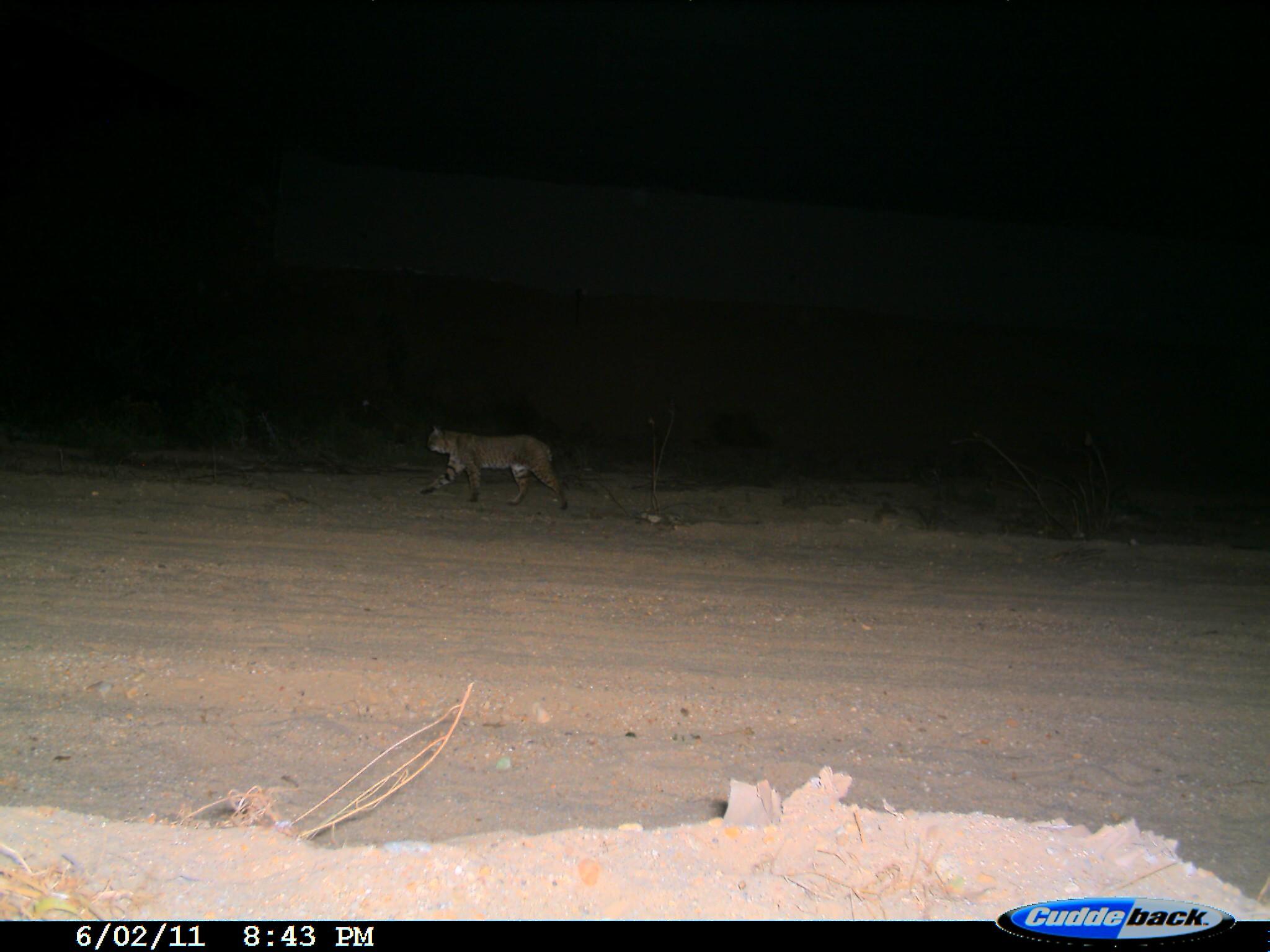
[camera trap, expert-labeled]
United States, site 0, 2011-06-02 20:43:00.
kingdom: Animalia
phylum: Chordata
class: Mammalia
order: Carnivora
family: Felidae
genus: Lynx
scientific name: Lynx rufus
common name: bobcat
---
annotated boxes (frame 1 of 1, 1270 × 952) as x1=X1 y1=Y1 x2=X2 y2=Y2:
bobcat: x1=421 y1=417 x2=586 y2=519